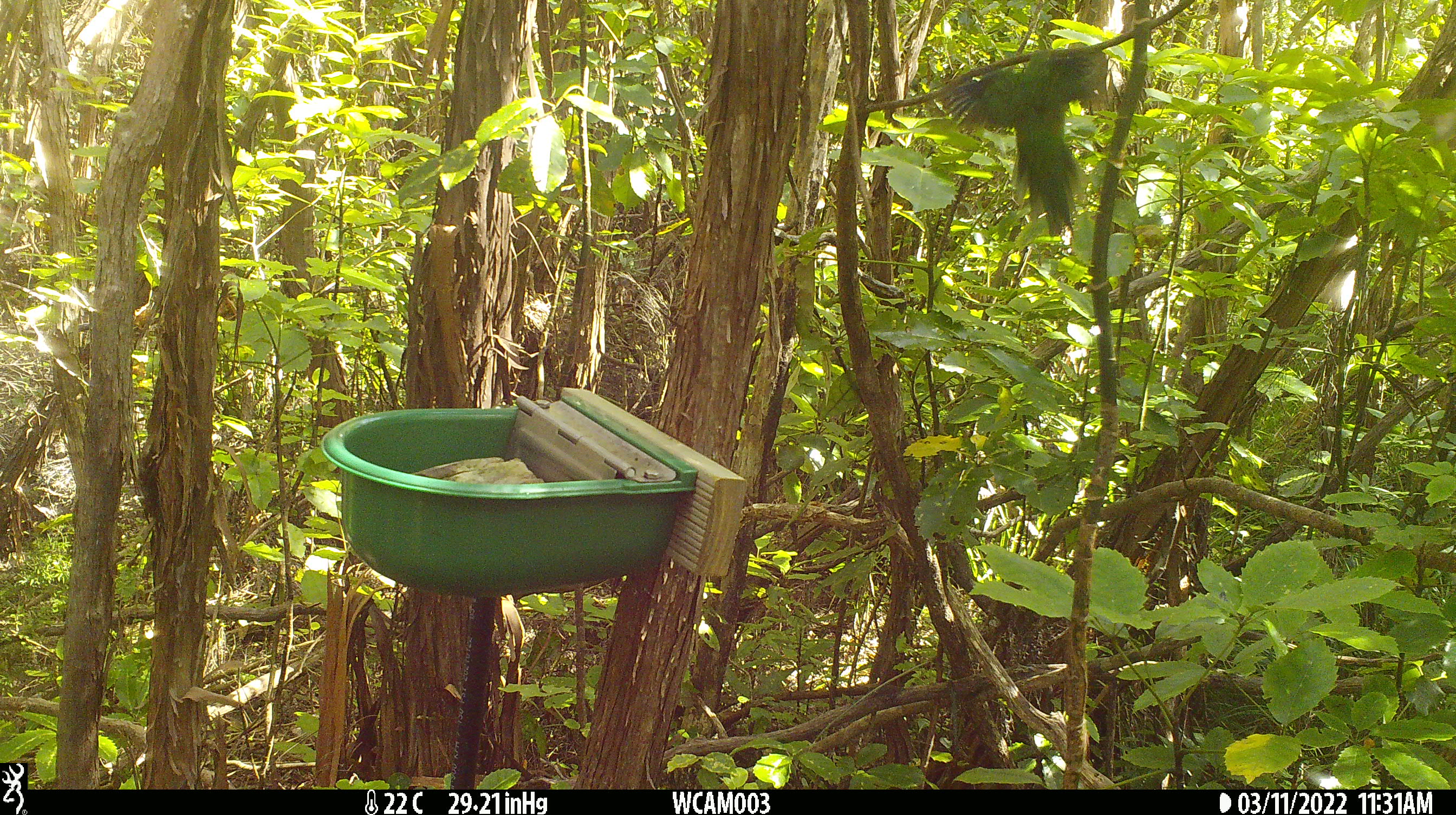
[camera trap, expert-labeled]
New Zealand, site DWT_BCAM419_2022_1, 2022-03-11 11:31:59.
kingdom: Animalia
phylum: Chordata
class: Aves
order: Psittaciformes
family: Psittaculidae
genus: Cyanoramphus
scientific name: Cyanoramphus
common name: parakeet